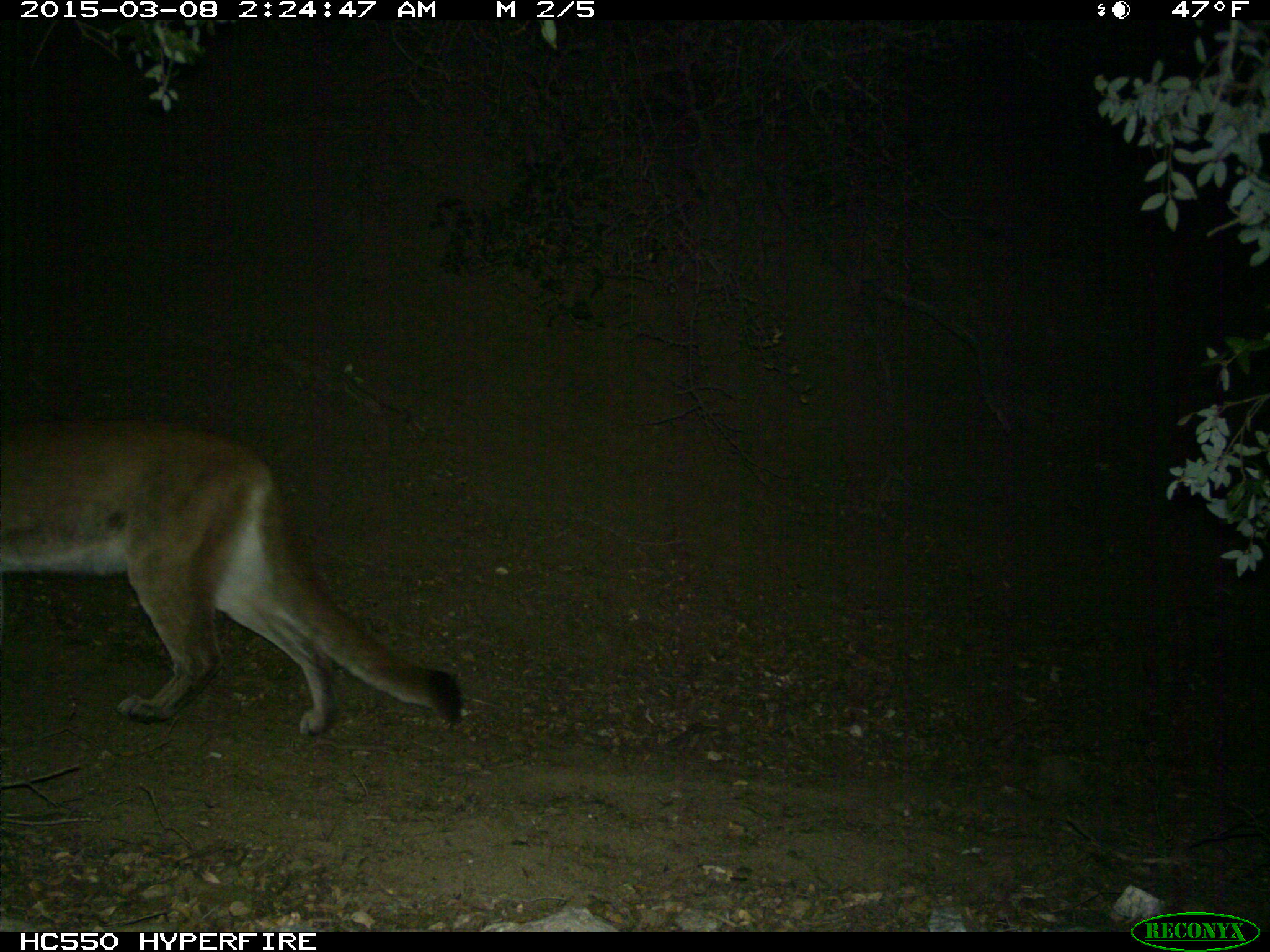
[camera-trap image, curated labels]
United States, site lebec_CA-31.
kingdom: Animalia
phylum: Chordata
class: Mammalia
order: Carnivora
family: Felidae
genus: Puma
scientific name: Puma concolor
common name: mountain lion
Puma concolor (mountain lion).